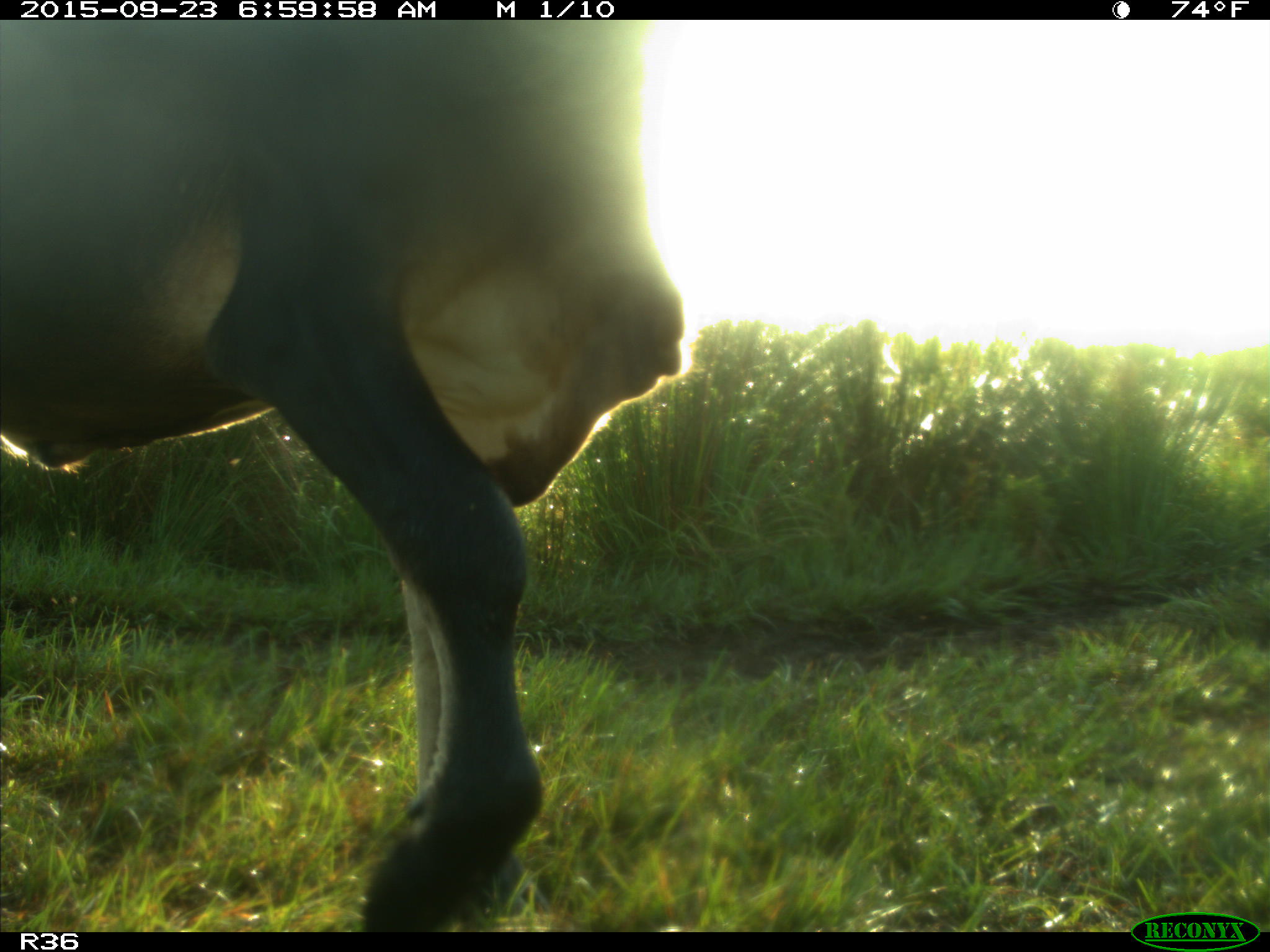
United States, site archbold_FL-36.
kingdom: Animalia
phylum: Chordata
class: Mammalia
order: Artiodactyla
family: Bovidae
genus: Bos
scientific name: Bos taurus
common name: domestic cow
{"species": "Bos taurus (domestic cow)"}